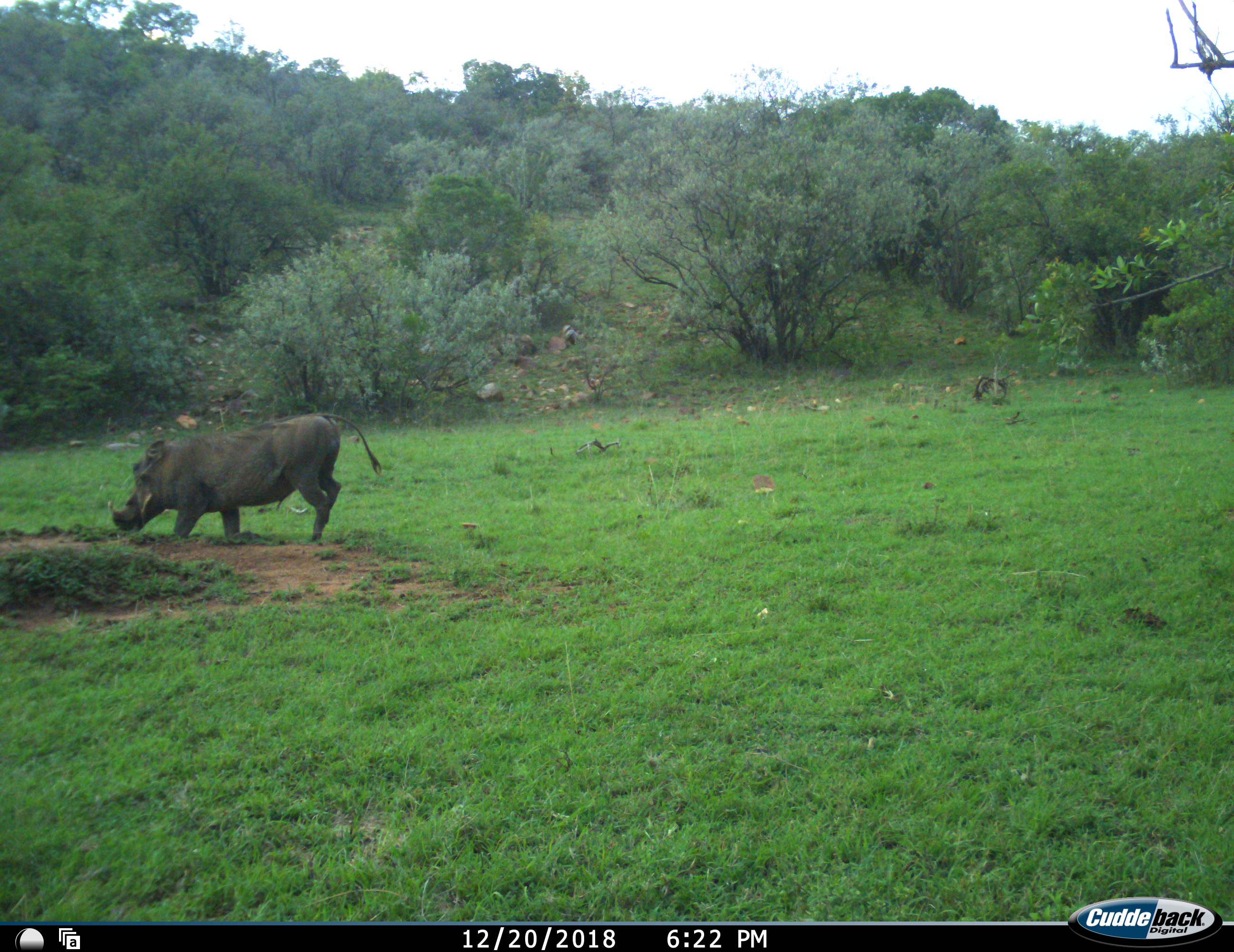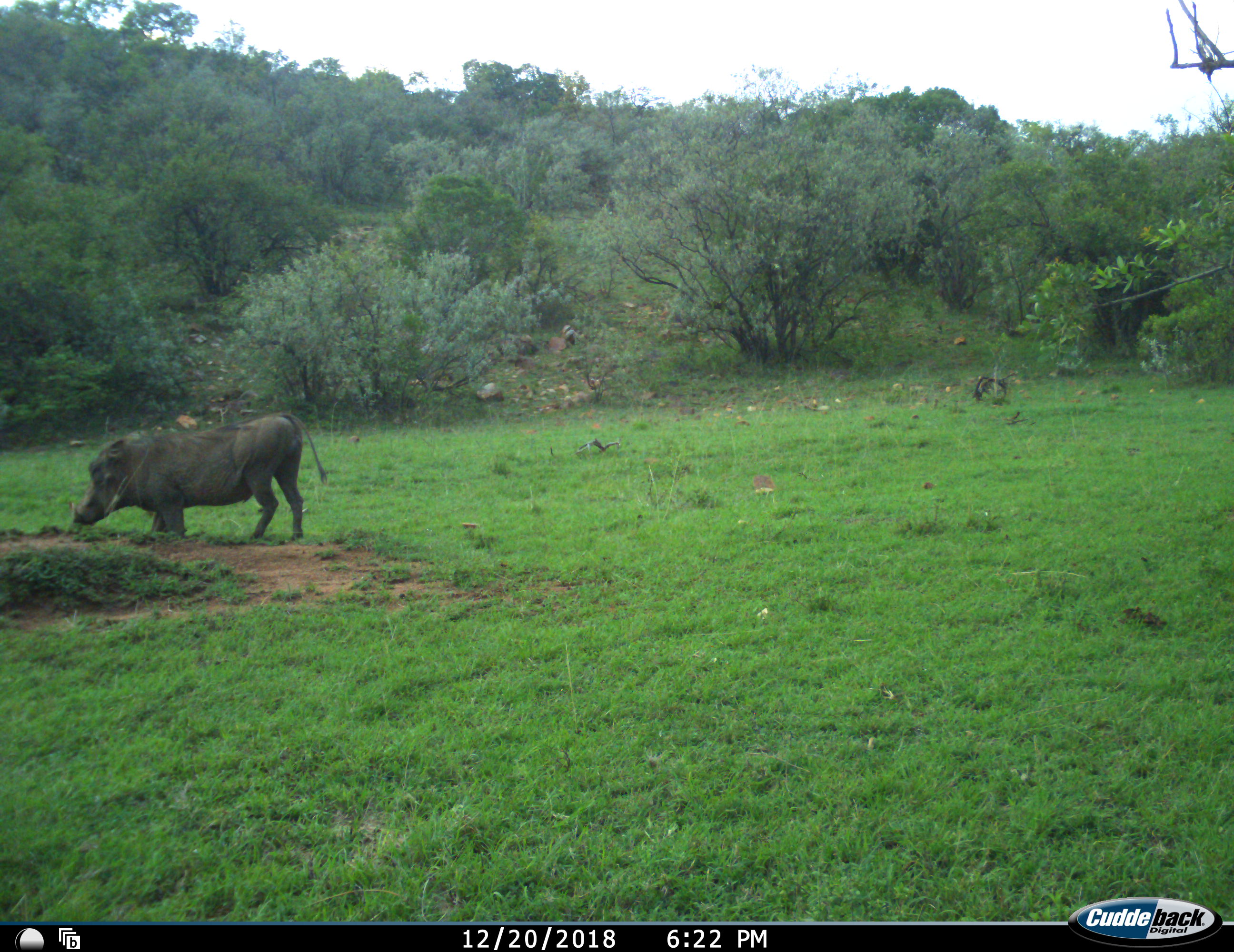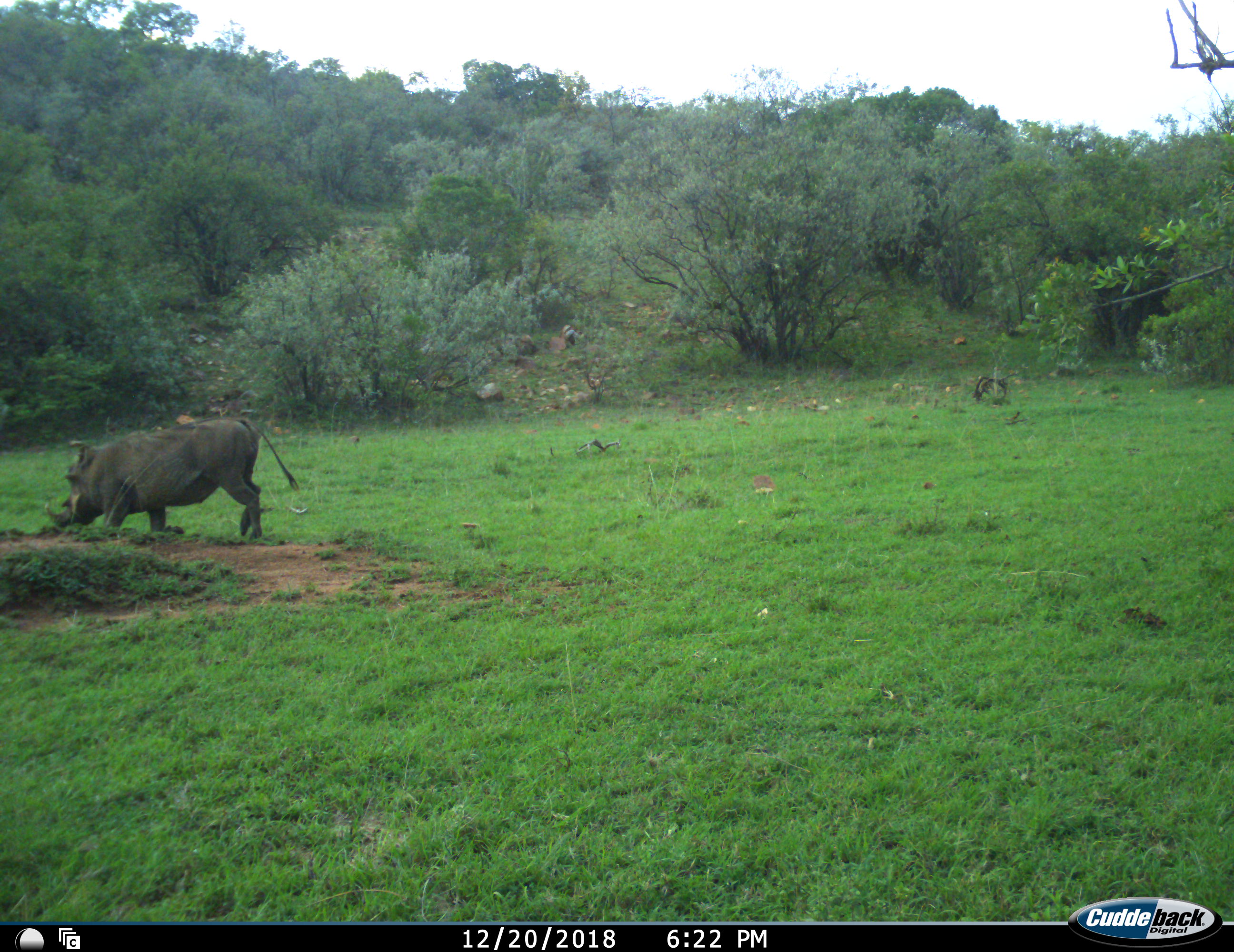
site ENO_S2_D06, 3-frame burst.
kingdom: Animalia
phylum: Chordata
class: Mammalia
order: Artiodactyla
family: Suidae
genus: Phacochoerus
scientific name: Phacochoerus africanus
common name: warthog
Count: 1.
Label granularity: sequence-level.